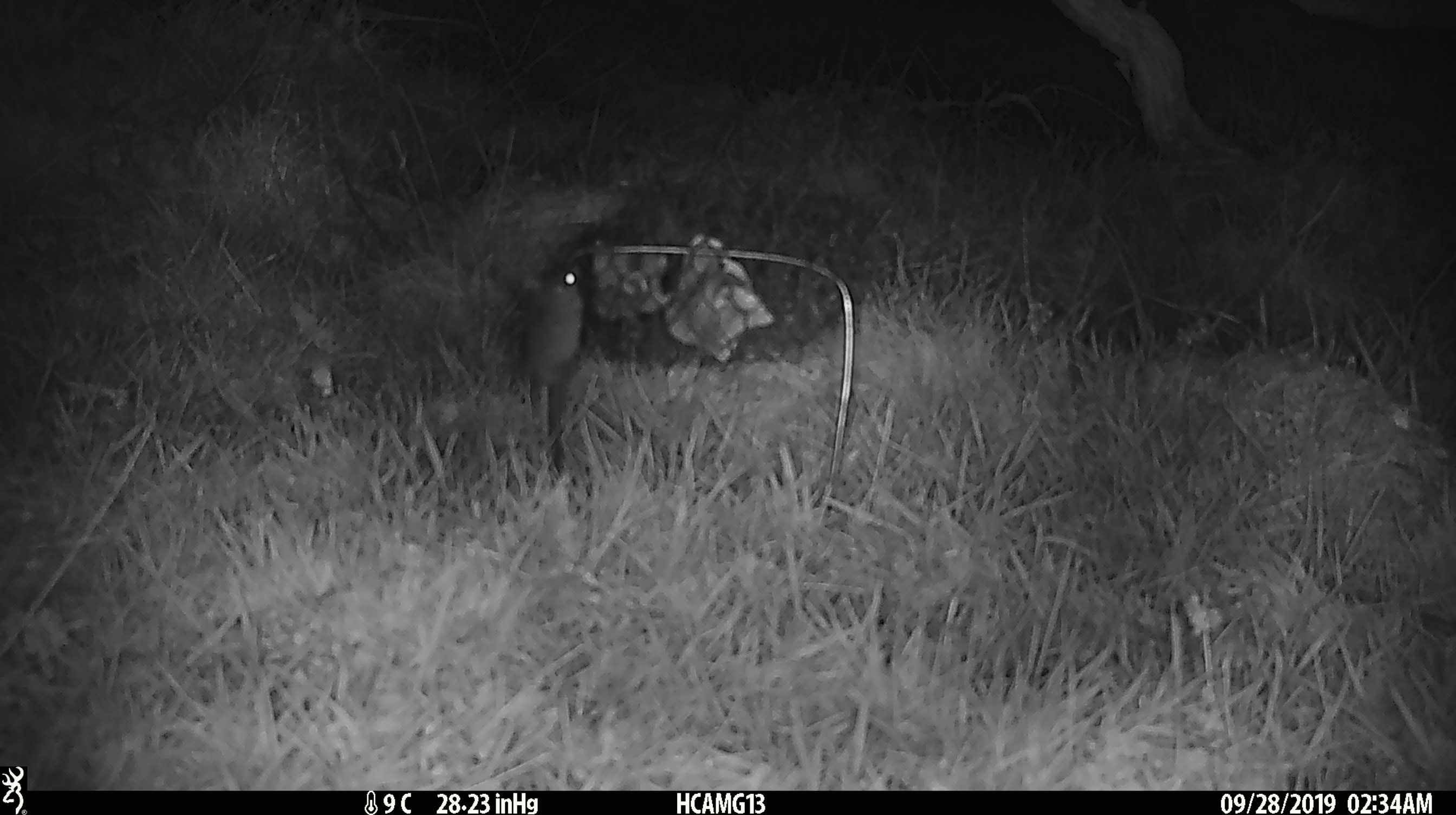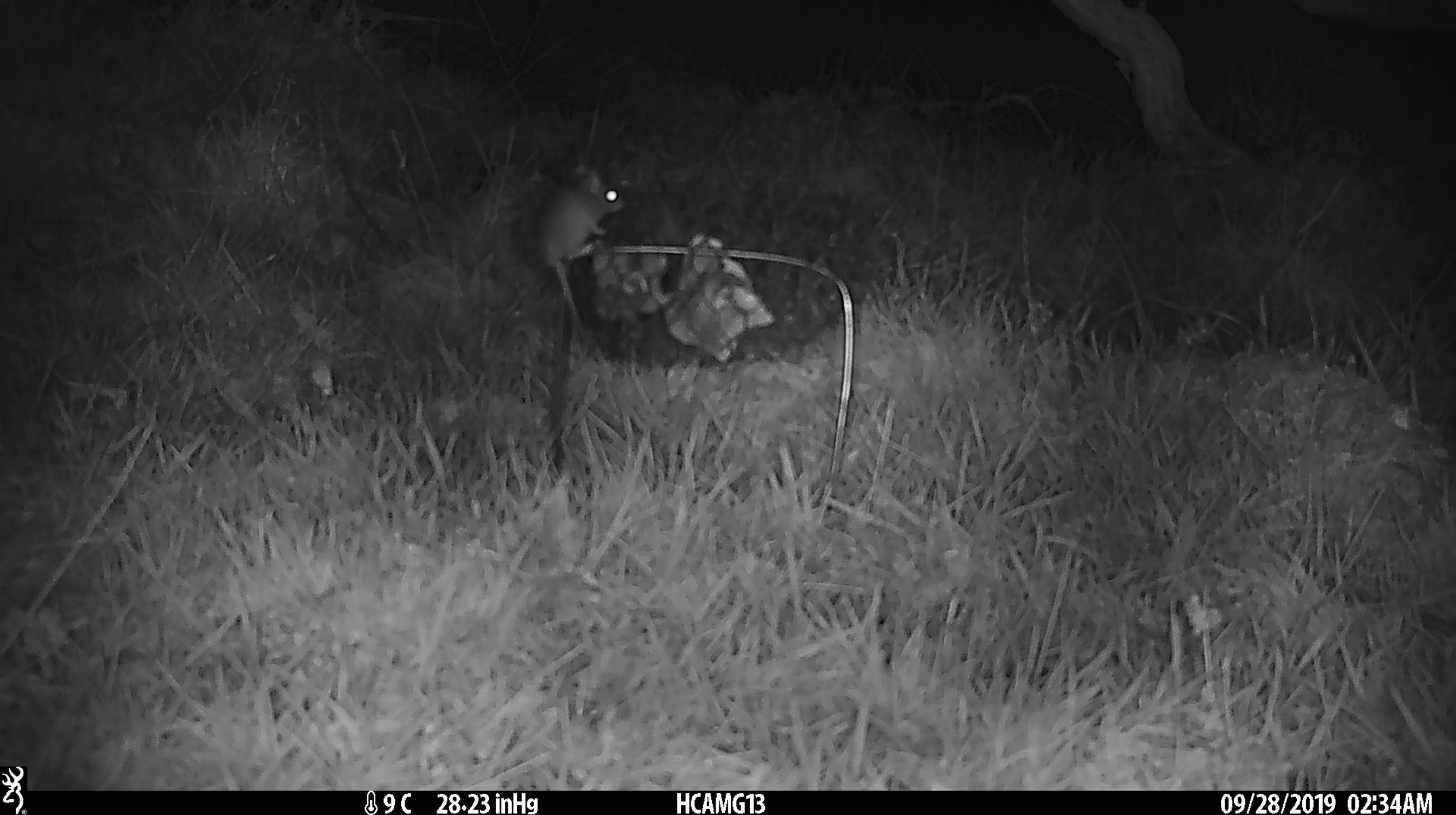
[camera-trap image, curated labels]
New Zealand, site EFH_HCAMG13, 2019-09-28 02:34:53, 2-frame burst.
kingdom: Animalia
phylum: Chordata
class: Mammalia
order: Rodentia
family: Muridae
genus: Mus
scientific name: Mus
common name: mouse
Mouse (Mus).